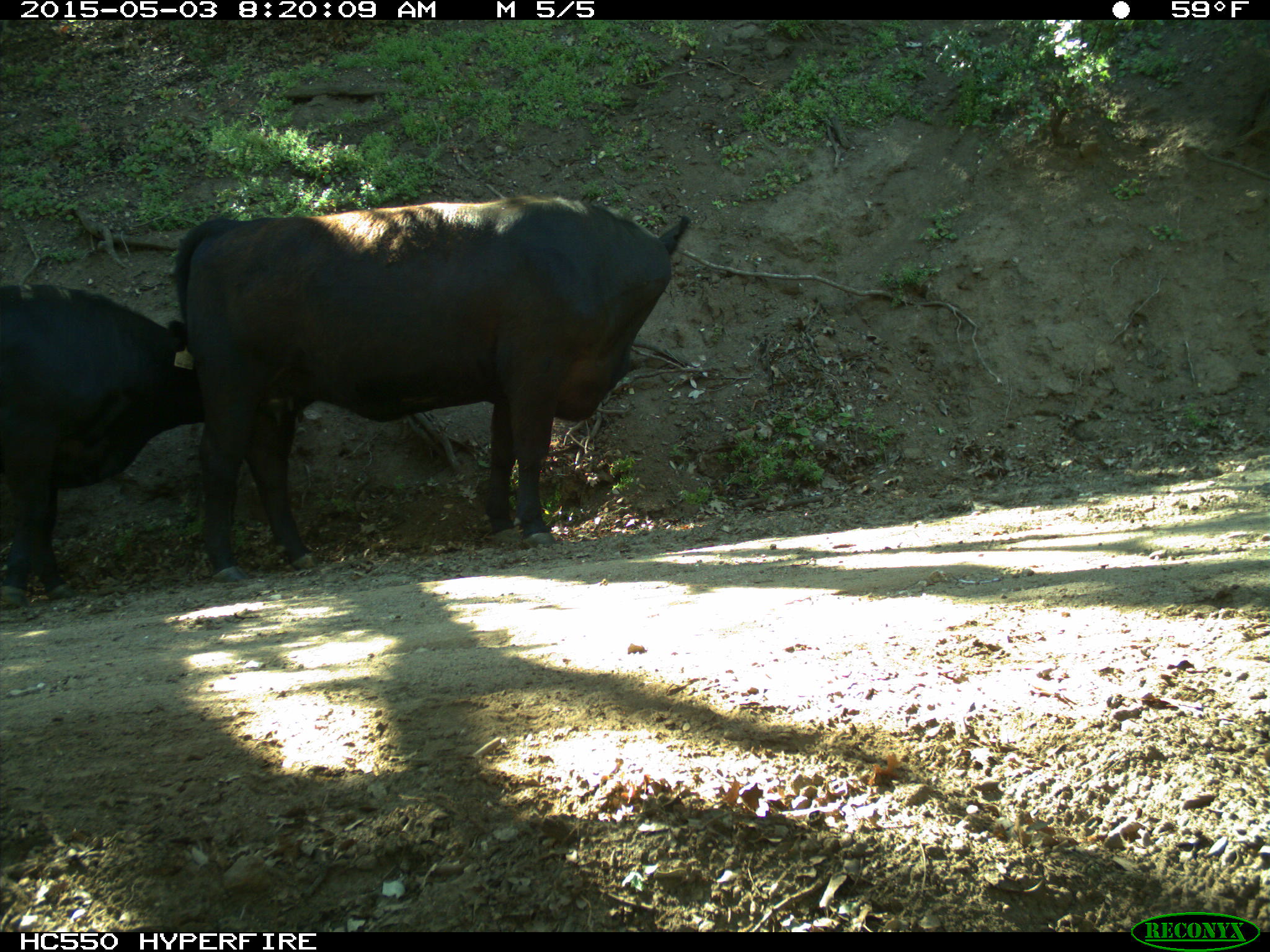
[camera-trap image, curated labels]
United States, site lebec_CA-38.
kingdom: Animalia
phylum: Chordata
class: Mammalia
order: Artiodactyla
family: Bovidae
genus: Bos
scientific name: Bos taurus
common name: domestic cow